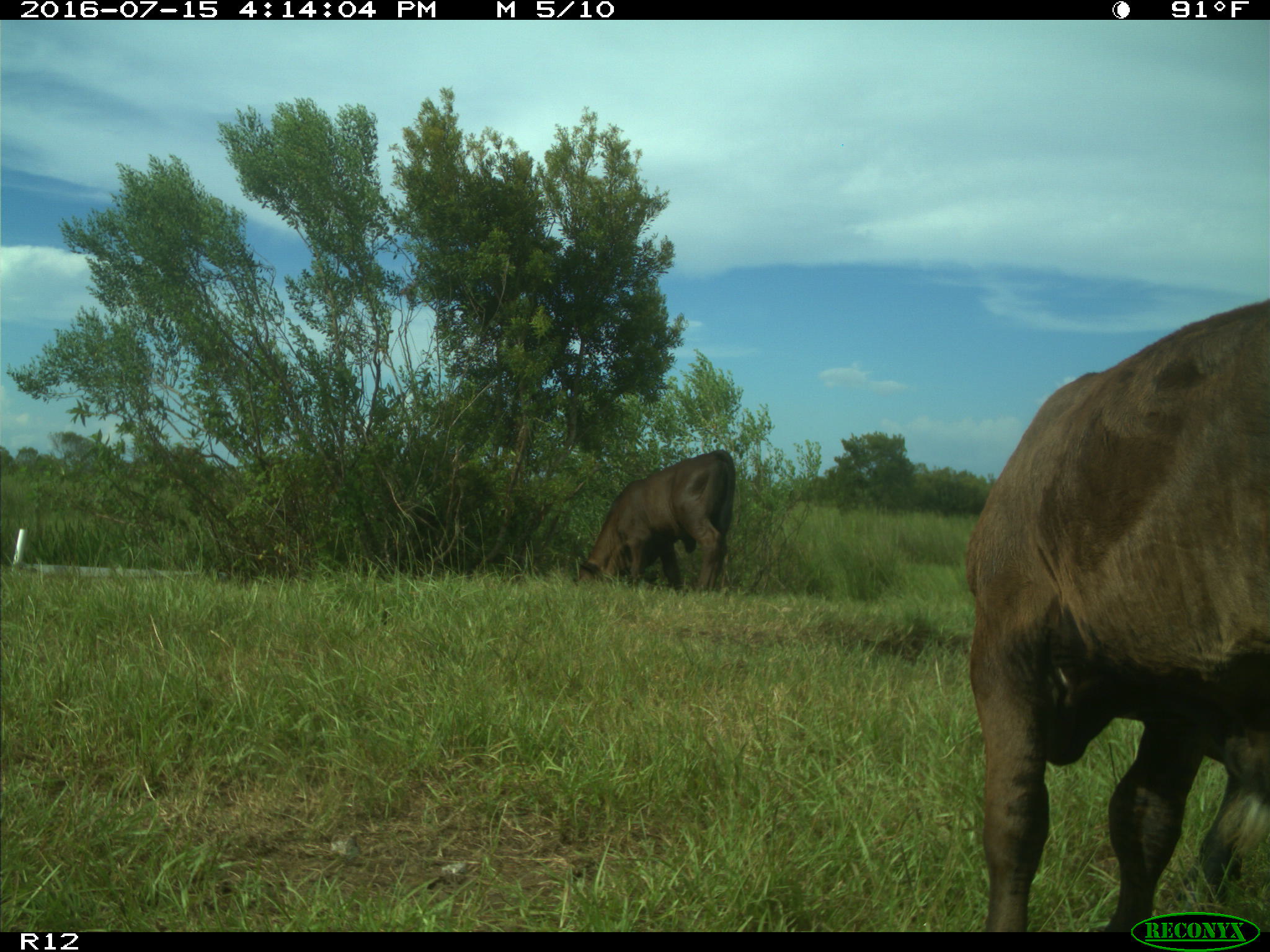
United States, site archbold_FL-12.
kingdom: Animalia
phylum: Chordata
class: Mammalia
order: Artiodactyla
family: Bovidae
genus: Bos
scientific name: Bos taurus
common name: domestic cow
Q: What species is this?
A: Bos taurus (domestic cow).